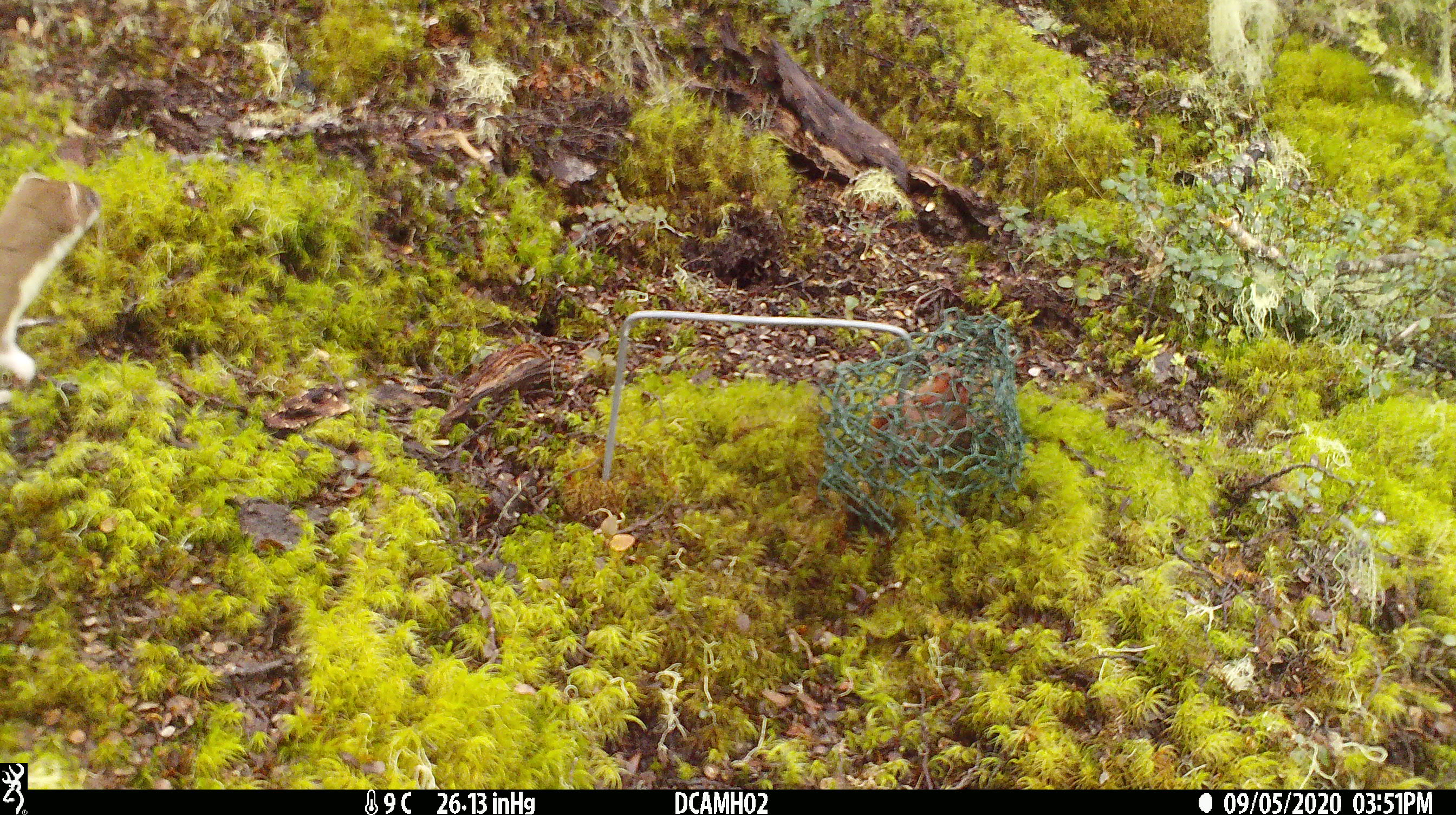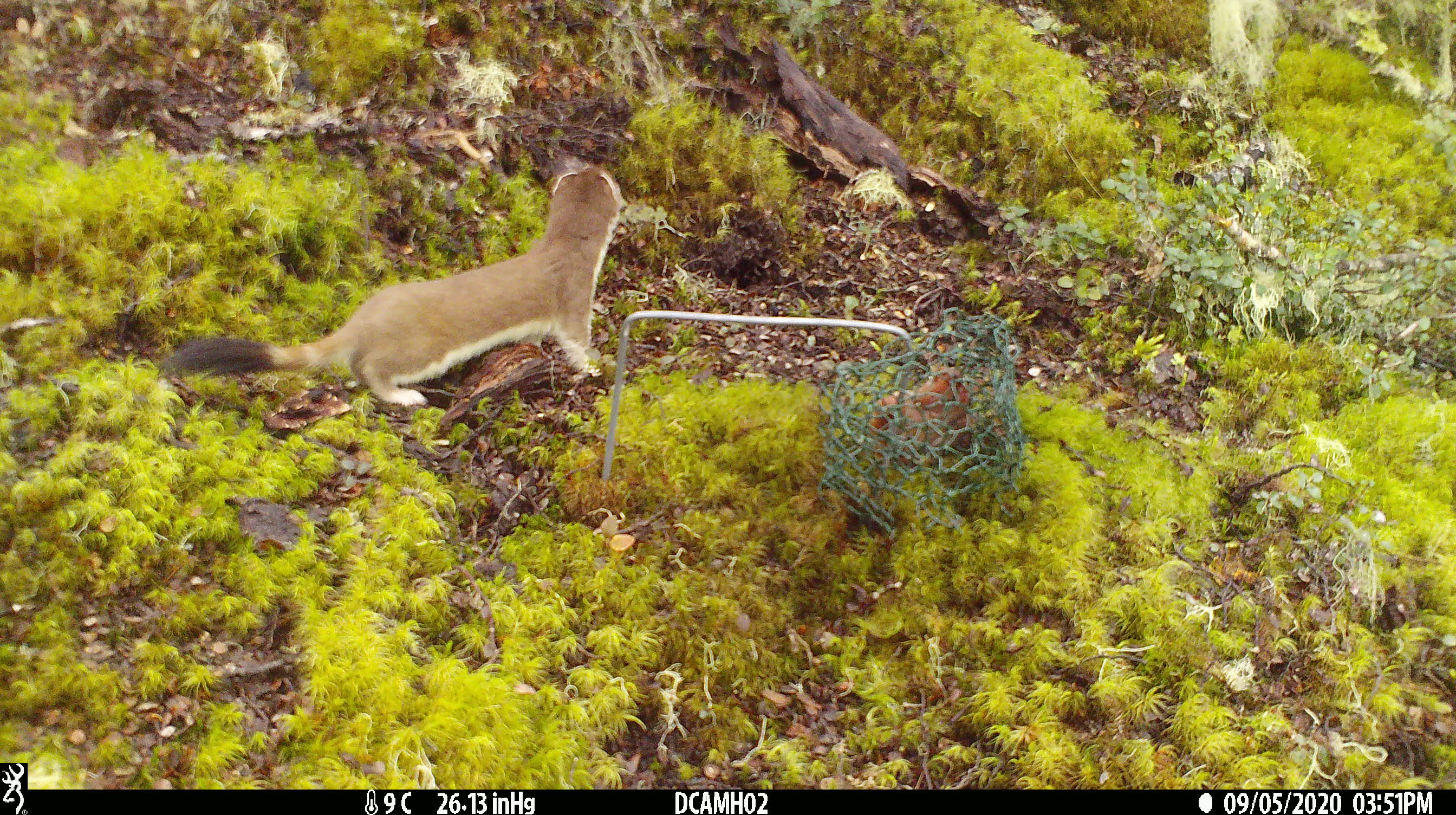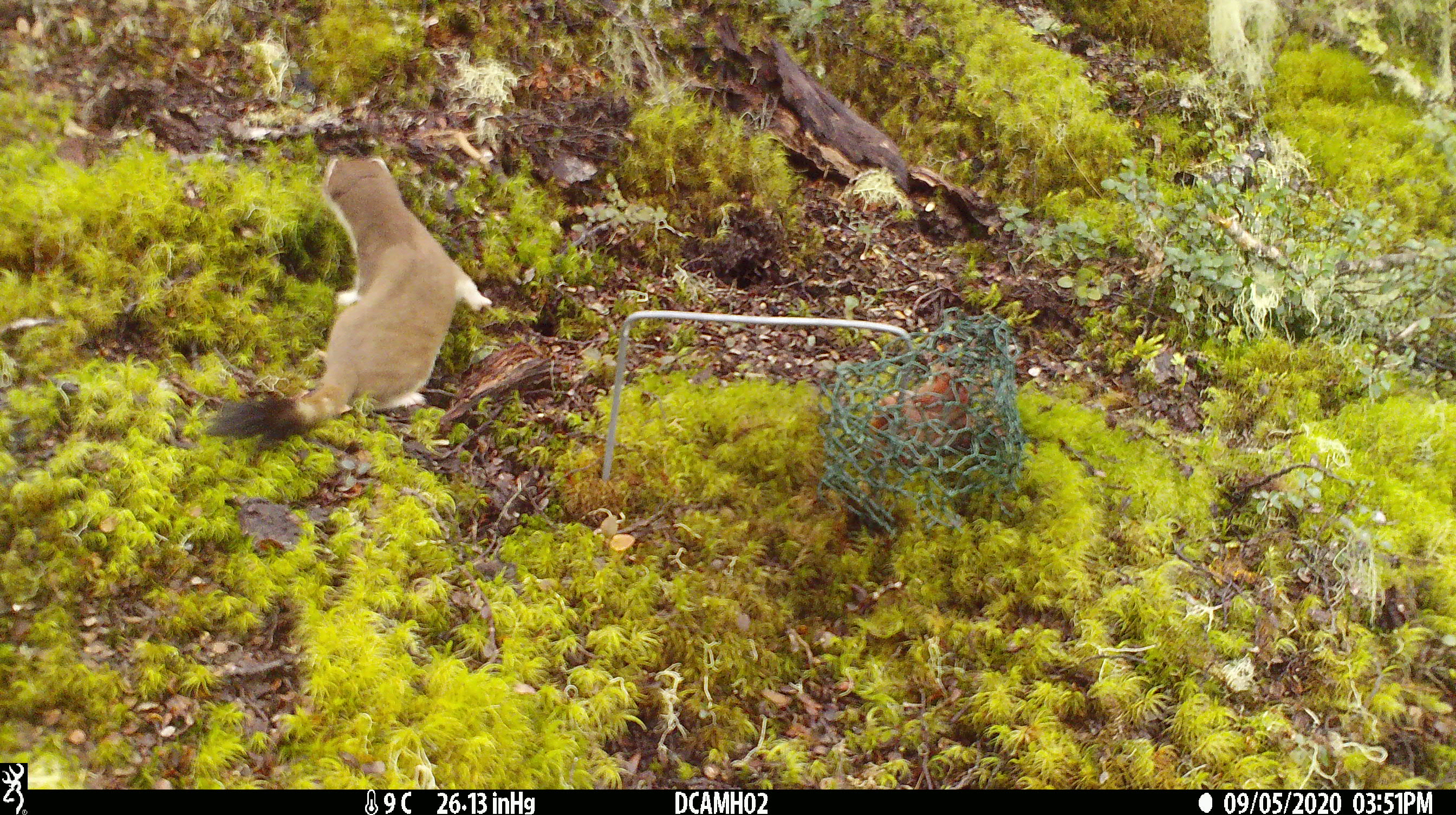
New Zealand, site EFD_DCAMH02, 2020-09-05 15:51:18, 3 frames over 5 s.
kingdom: Animalia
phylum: Chordata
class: Mammalia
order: Carnivora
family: Mustelidae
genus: Mustela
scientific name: Mustela erminea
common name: stoat